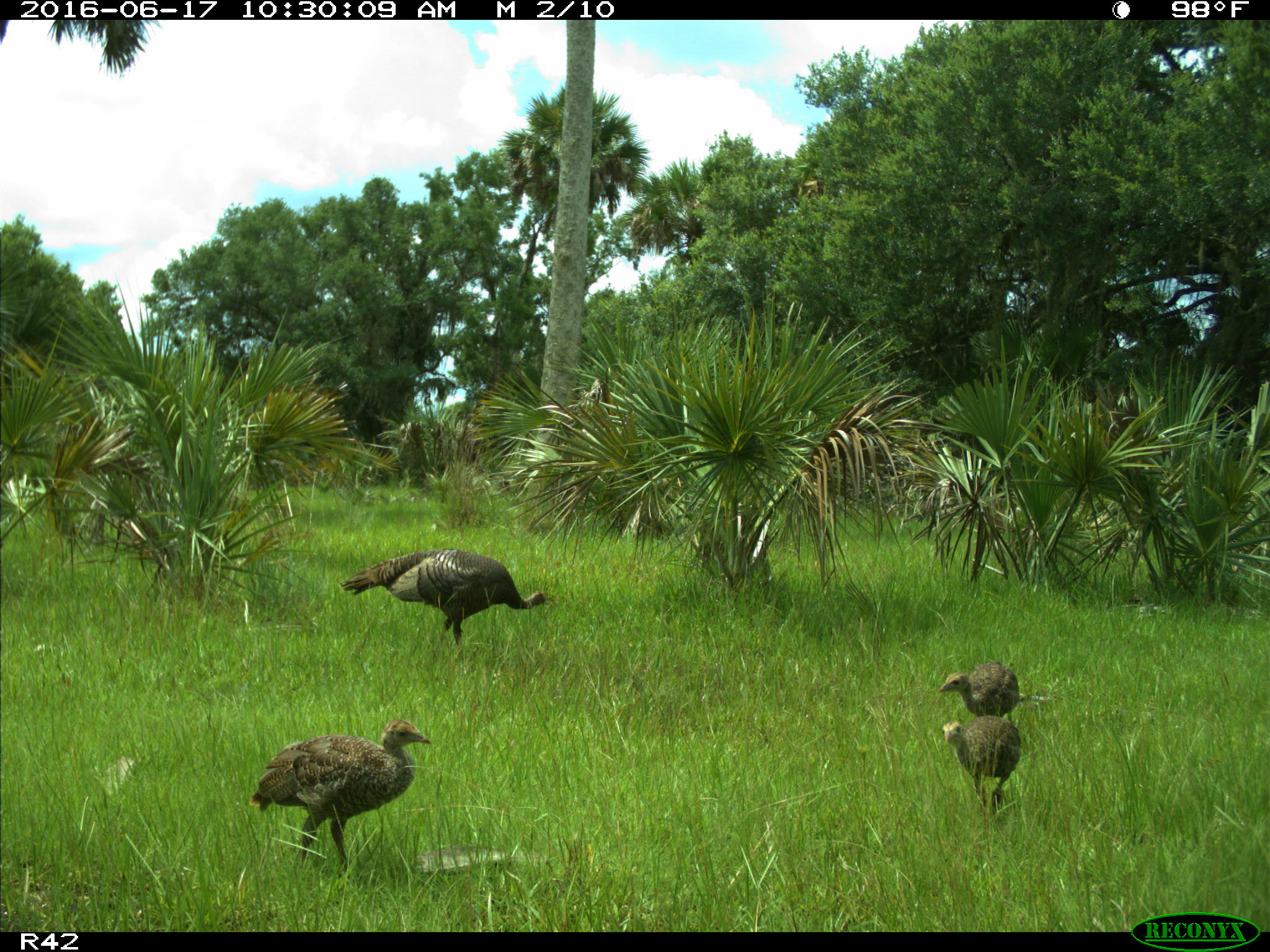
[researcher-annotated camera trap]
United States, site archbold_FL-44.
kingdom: Animalia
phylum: Chordata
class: Aves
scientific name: Aves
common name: birds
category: unidentified bird